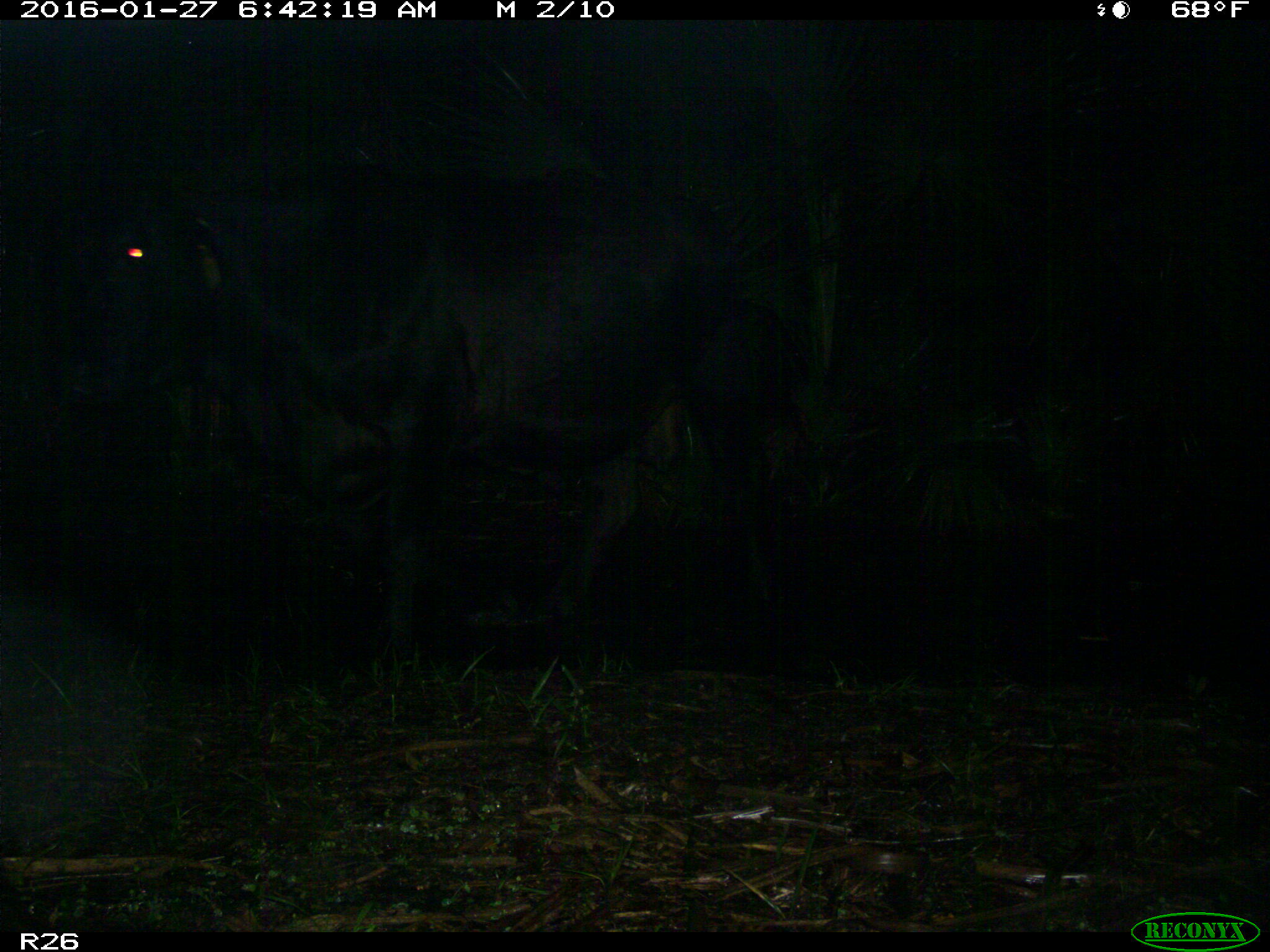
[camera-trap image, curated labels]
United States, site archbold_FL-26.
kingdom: Animalia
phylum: Chordata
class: Mammalia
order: Artiodactyla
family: Bovidae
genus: Bos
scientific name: Bos taurus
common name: domestic cow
Bos taurus (domestic cow).